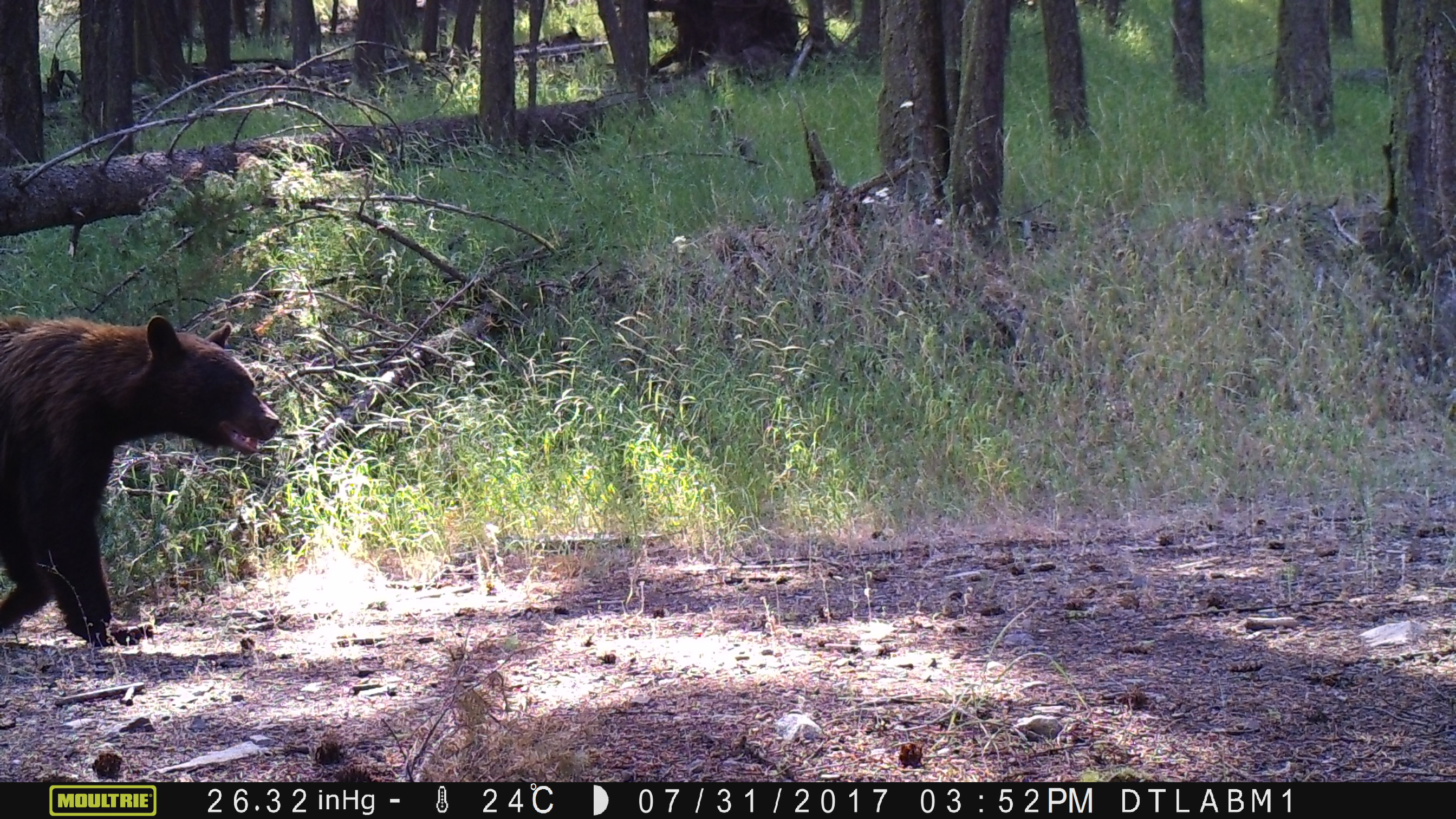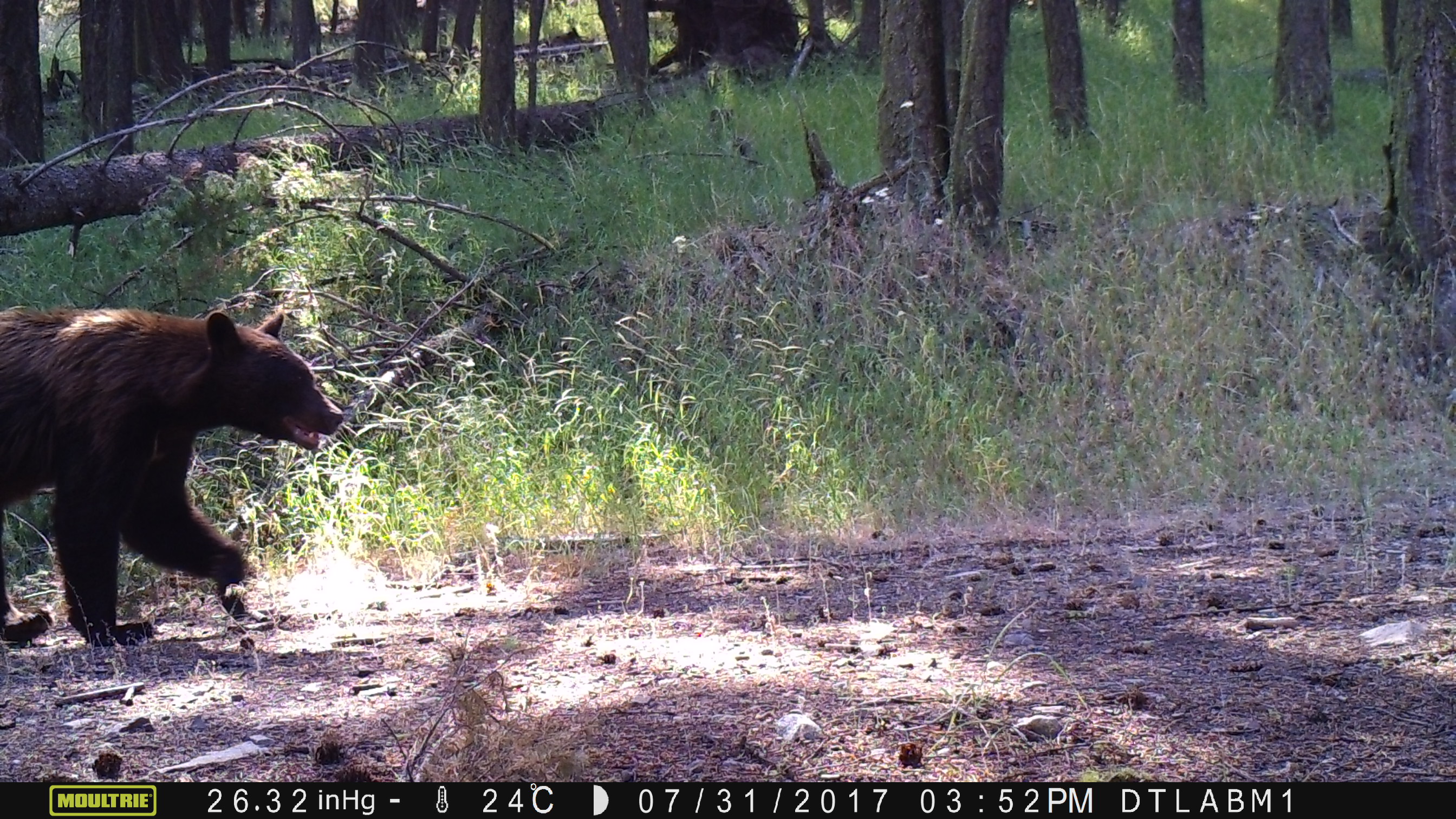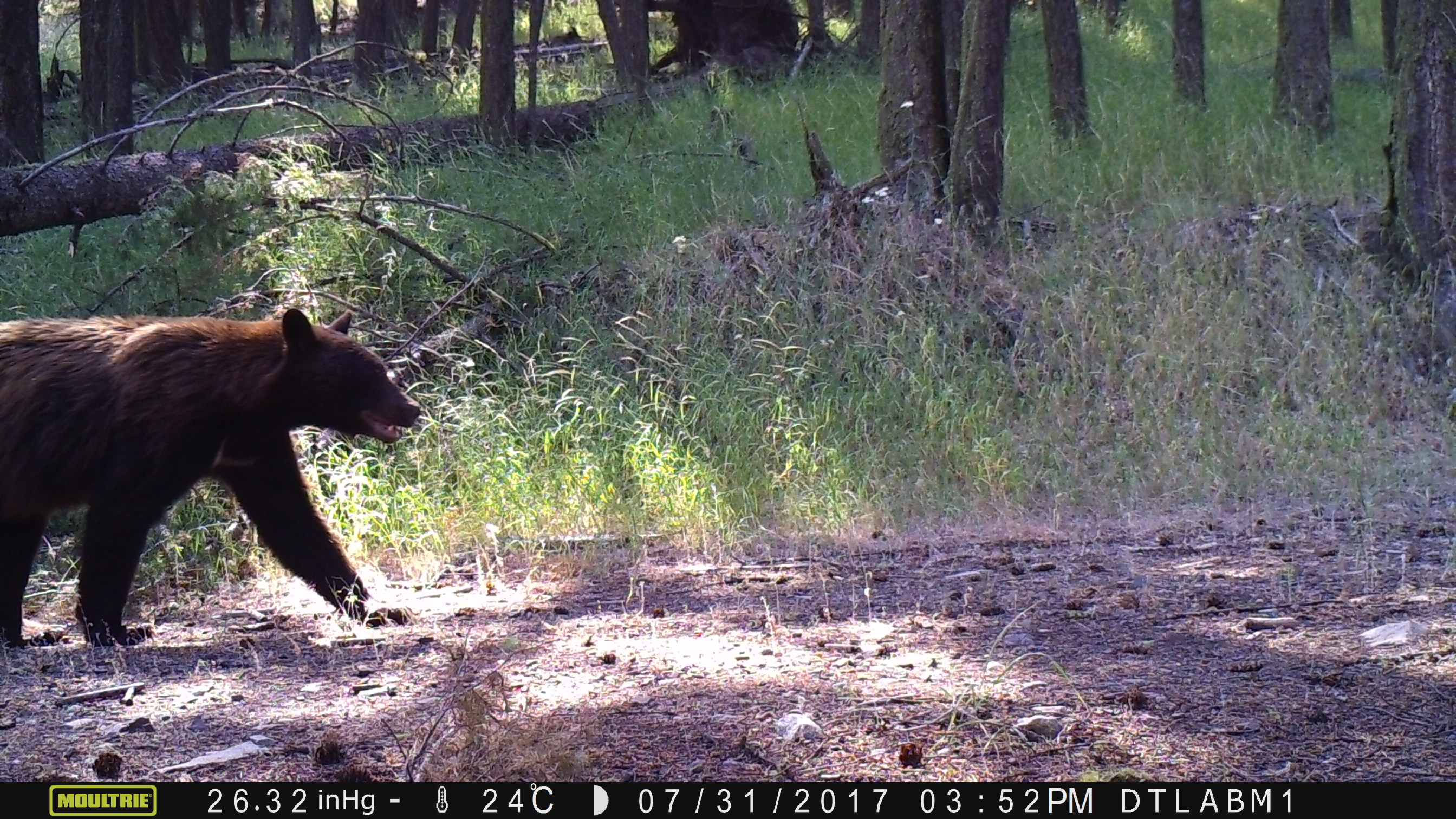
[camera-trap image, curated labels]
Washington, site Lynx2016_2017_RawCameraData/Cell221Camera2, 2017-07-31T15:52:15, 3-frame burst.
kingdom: Animalia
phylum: Chordata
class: Mammalia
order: Carnivora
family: Ursidae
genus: Ursus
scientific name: Ursus americanus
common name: american black bear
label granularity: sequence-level